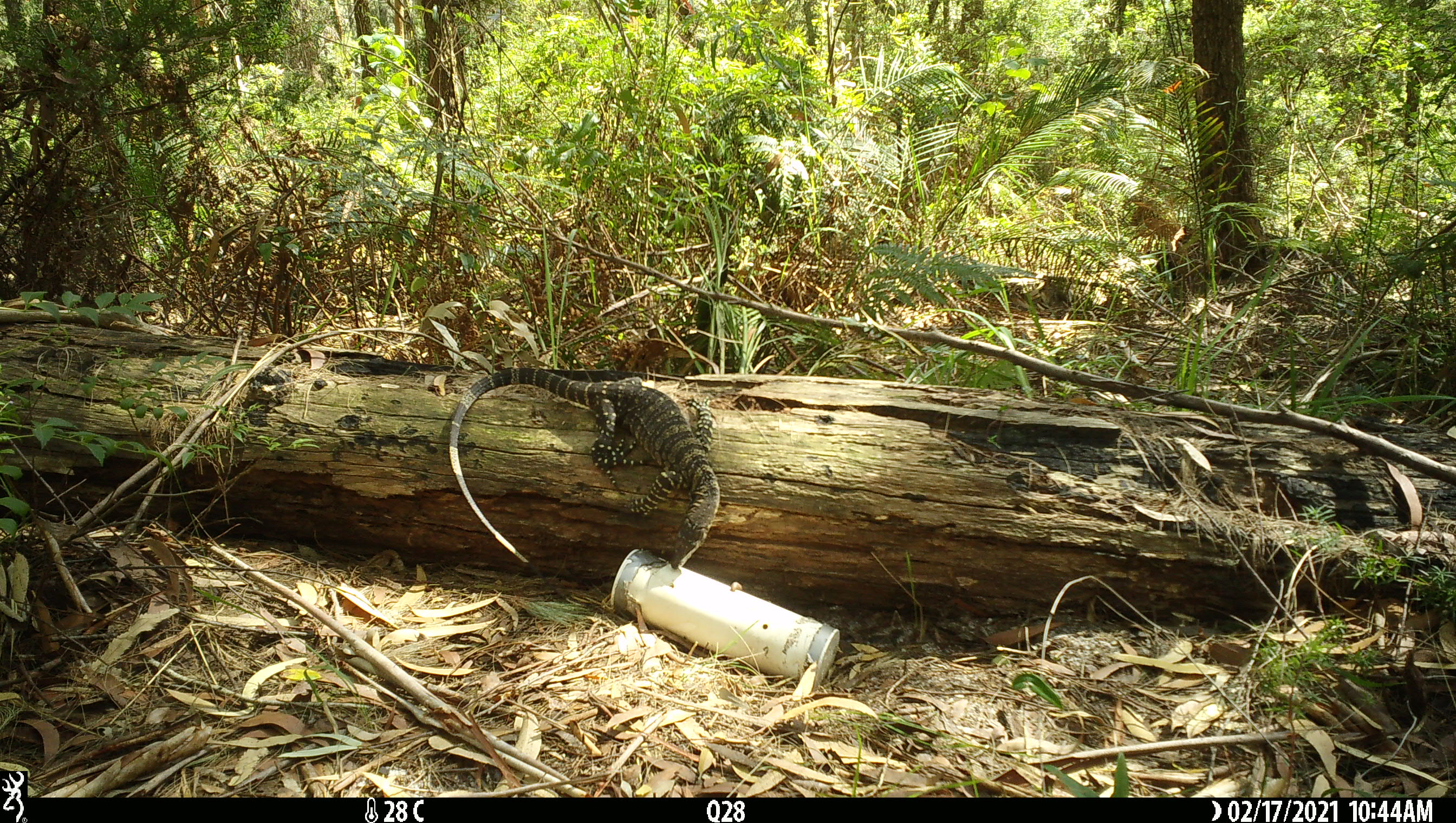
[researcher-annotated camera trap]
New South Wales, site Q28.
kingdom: Animalia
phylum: Chordata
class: Reptilia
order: Squamata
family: Varanidae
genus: Varanus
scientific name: Varanus varius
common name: lace monitor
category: goanna